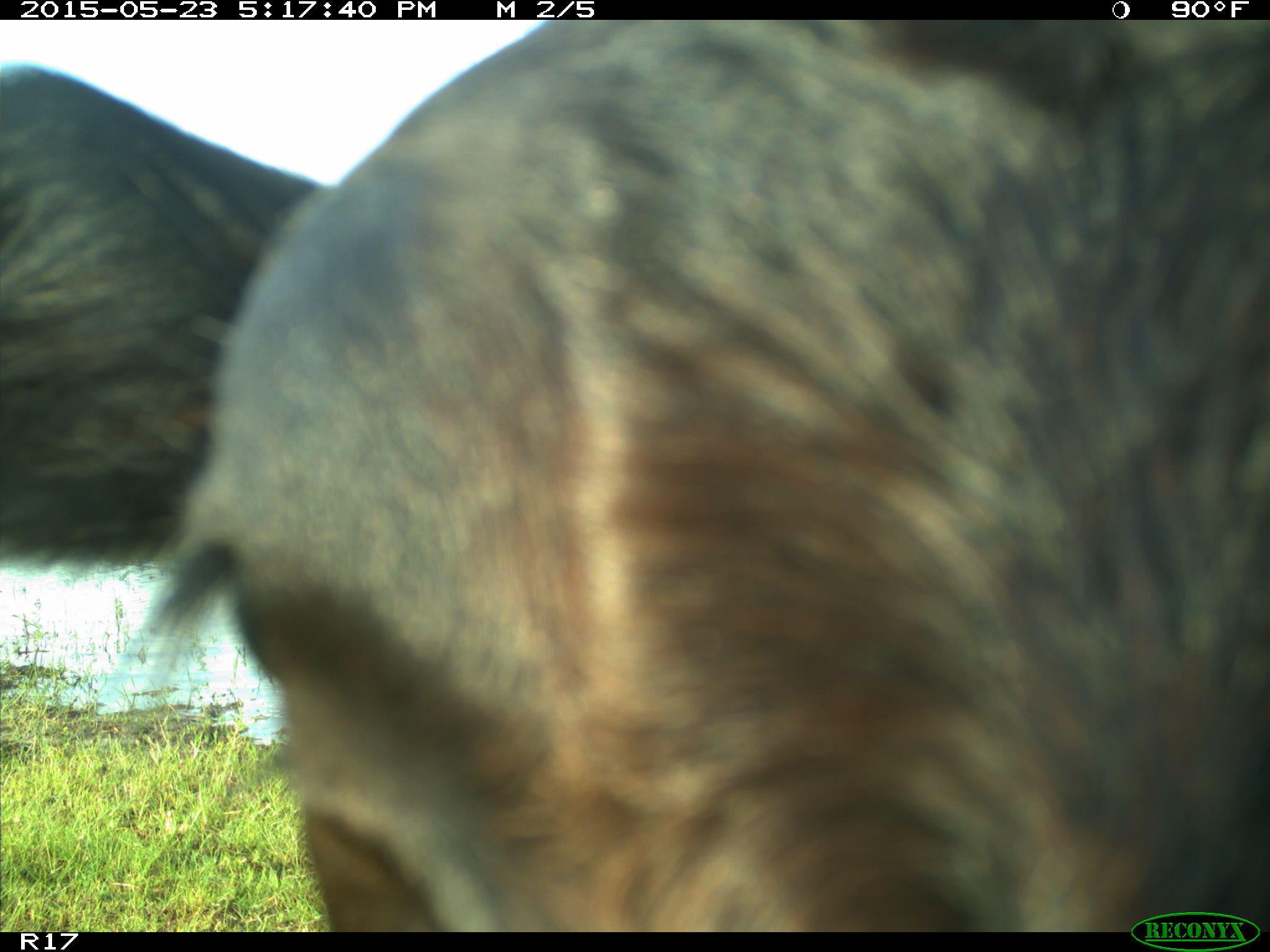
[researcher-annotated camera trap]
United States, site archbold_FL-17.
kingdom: Animalia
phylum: Chordata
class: Mammalia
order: Artiodactyla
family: Bovidae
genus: Bos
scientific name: Bos taurus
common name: domestic cow